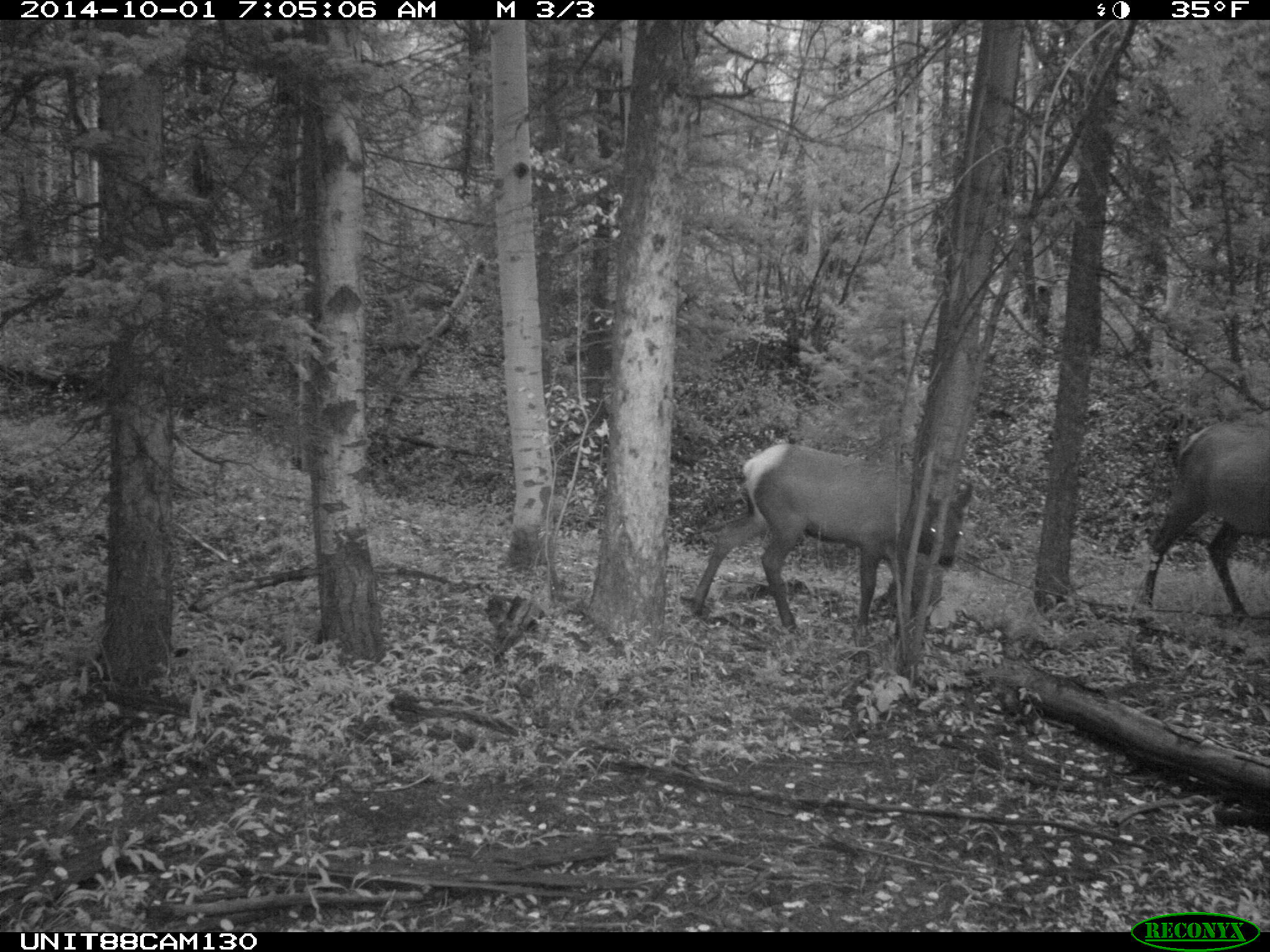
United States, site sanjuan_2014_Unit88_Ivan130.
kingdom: Animalia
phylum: Chordata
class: Mammalia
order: Artiodactyla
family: Cervidae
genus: Cervus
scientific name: Cervus elaphus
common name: red deer